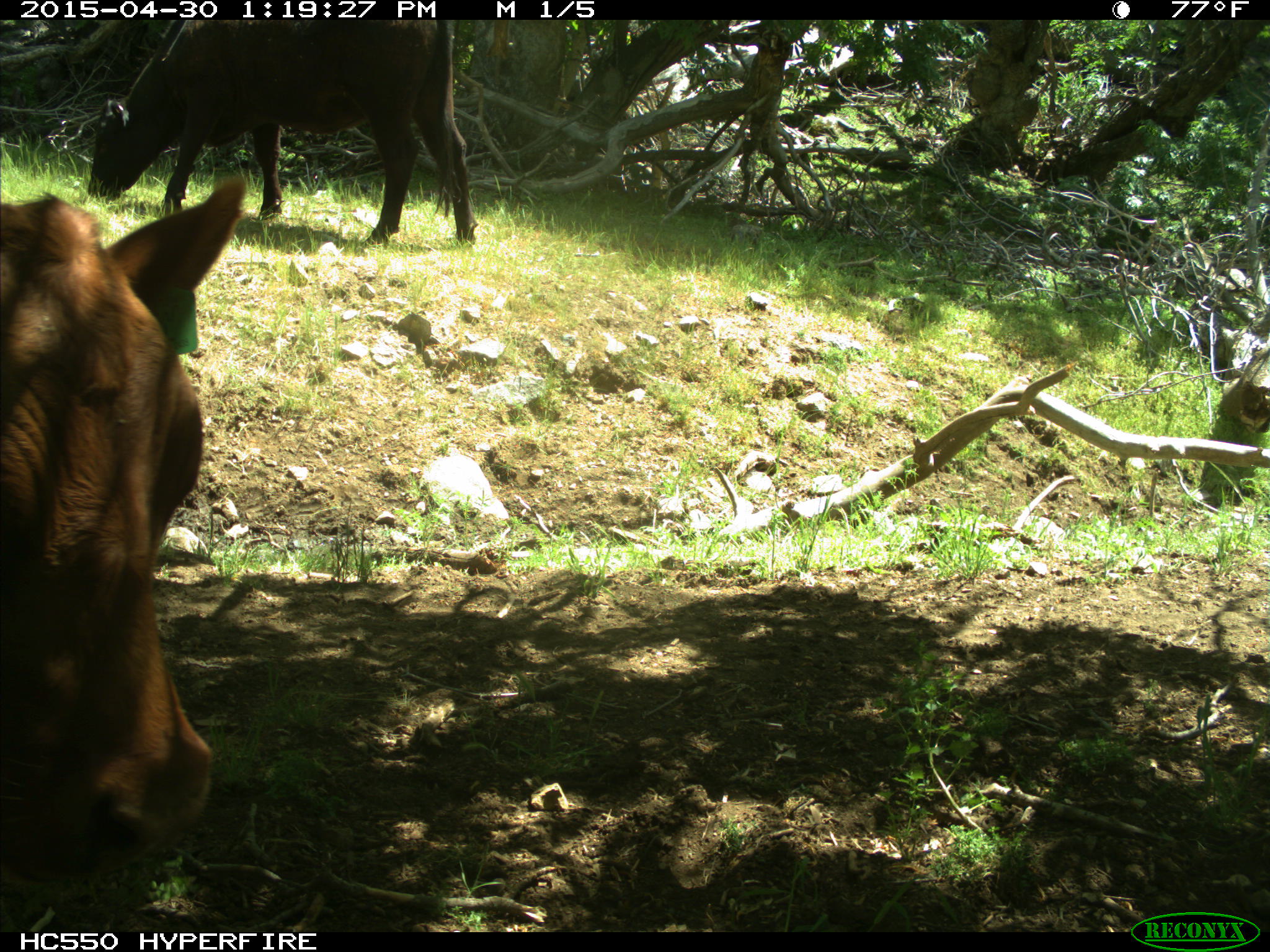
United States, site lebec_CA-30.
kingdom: Animalia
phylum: Chordata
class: Mammalia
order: Artiodactyla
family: Bovidae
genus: Bos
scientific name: Bos taurus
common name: domestic cow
Bos taurus (domestic cow).